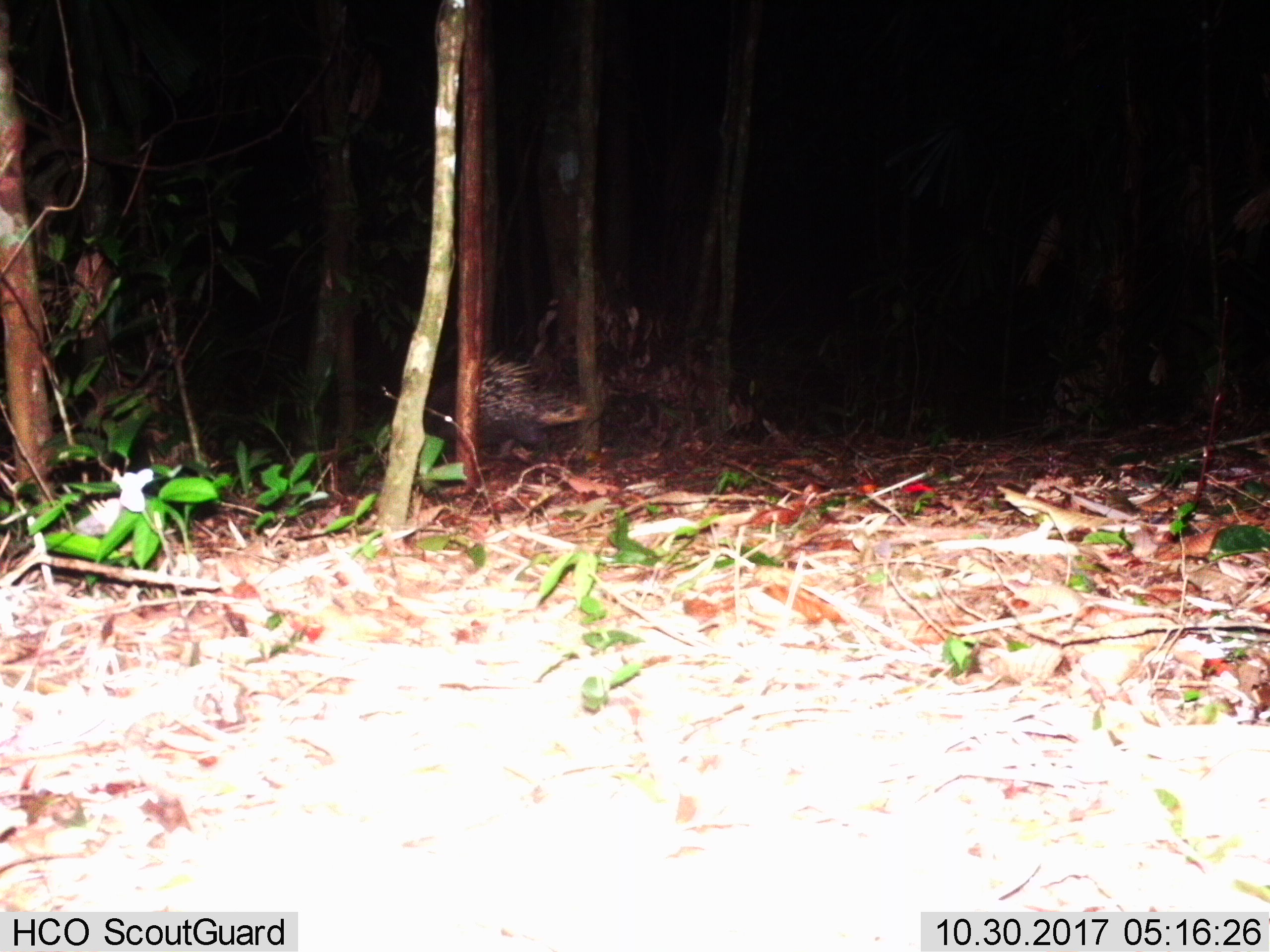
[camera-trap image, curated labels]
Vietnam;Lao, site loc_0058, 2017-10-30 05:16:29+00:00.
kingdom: Animalia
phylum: Chordata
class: Mammalia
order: Rodentia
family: Hystricidae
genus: Hystrix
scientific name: Hystrix brachyura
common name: malayan porcupine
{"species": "malayan porcupine (Hystrix brachyura)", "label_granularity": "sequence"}